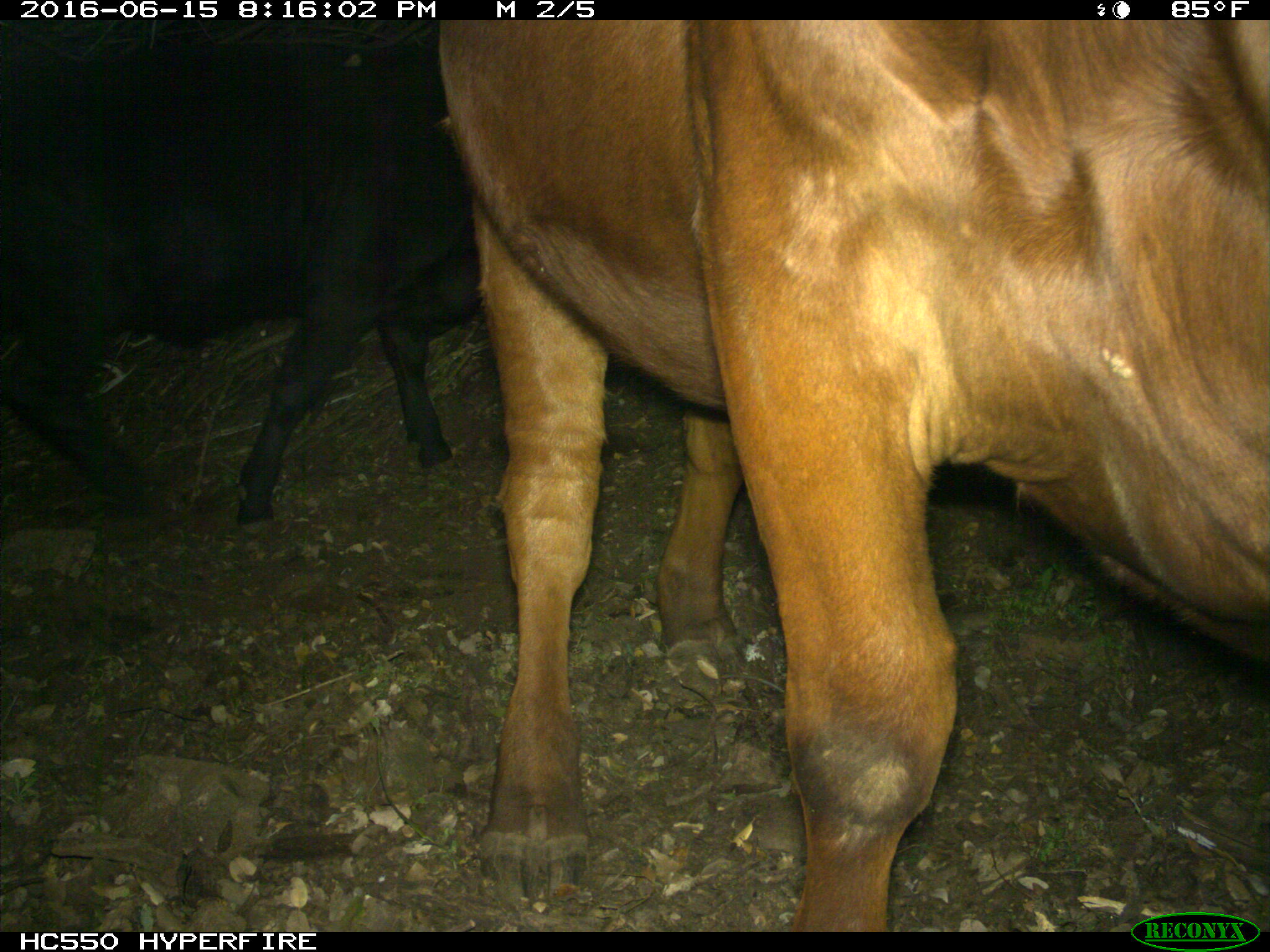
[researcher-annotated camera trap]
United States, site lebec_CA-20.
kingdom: Animalia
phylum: Chordata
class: Mammalia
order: Artiodactyla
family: Bovidae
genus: Bos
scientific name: Bos taurus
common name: domestic cow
Bos taurus (domestic cow).